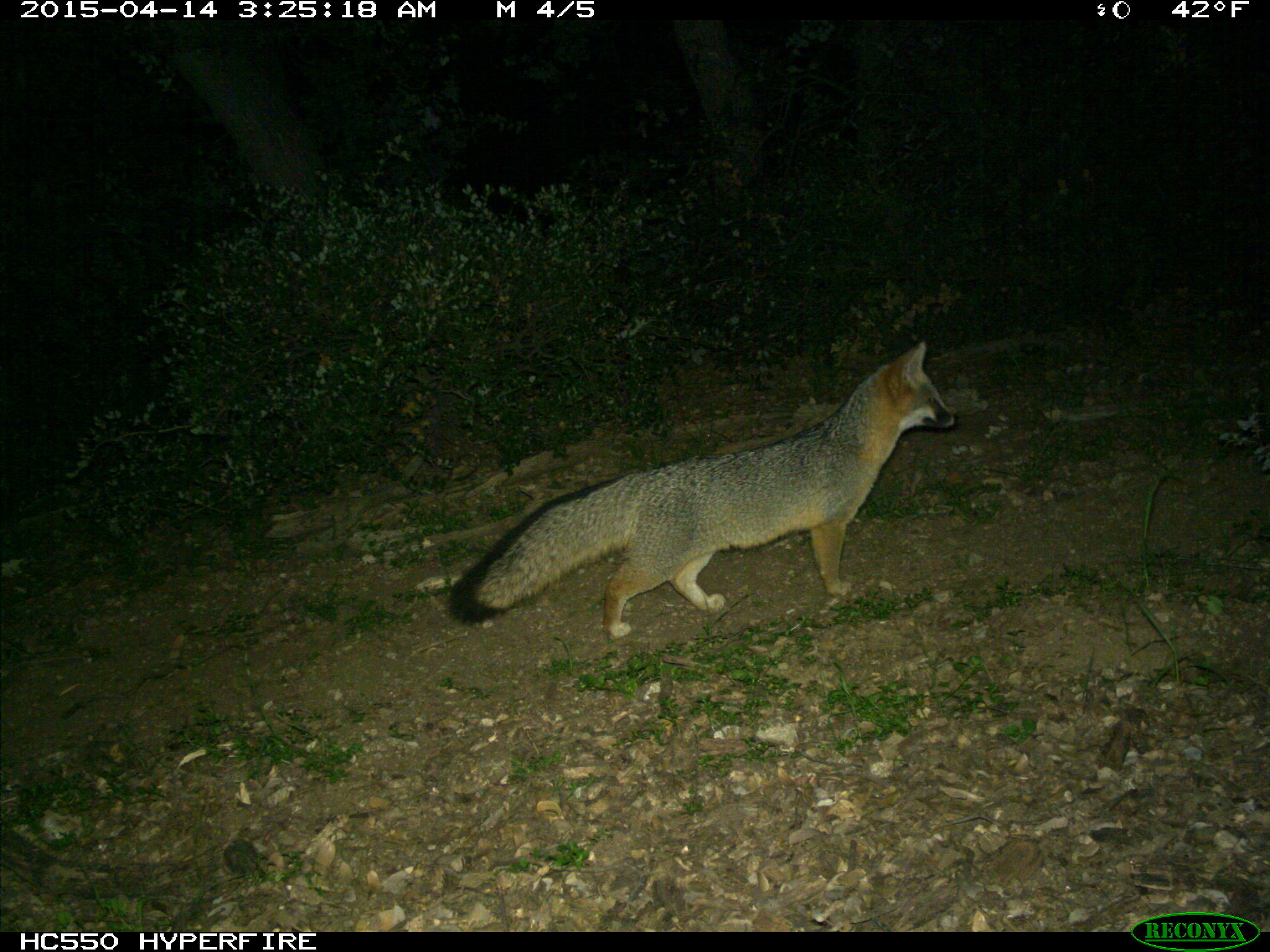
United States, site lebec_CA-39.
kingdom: Animalia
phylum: Chordata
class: Mammalia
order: Carnivora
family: Canidae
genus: Urocyon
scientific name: Urocyon cinereoargenteus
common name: gray fox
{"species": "Urocyon cinereoargenteus (gray fox)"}